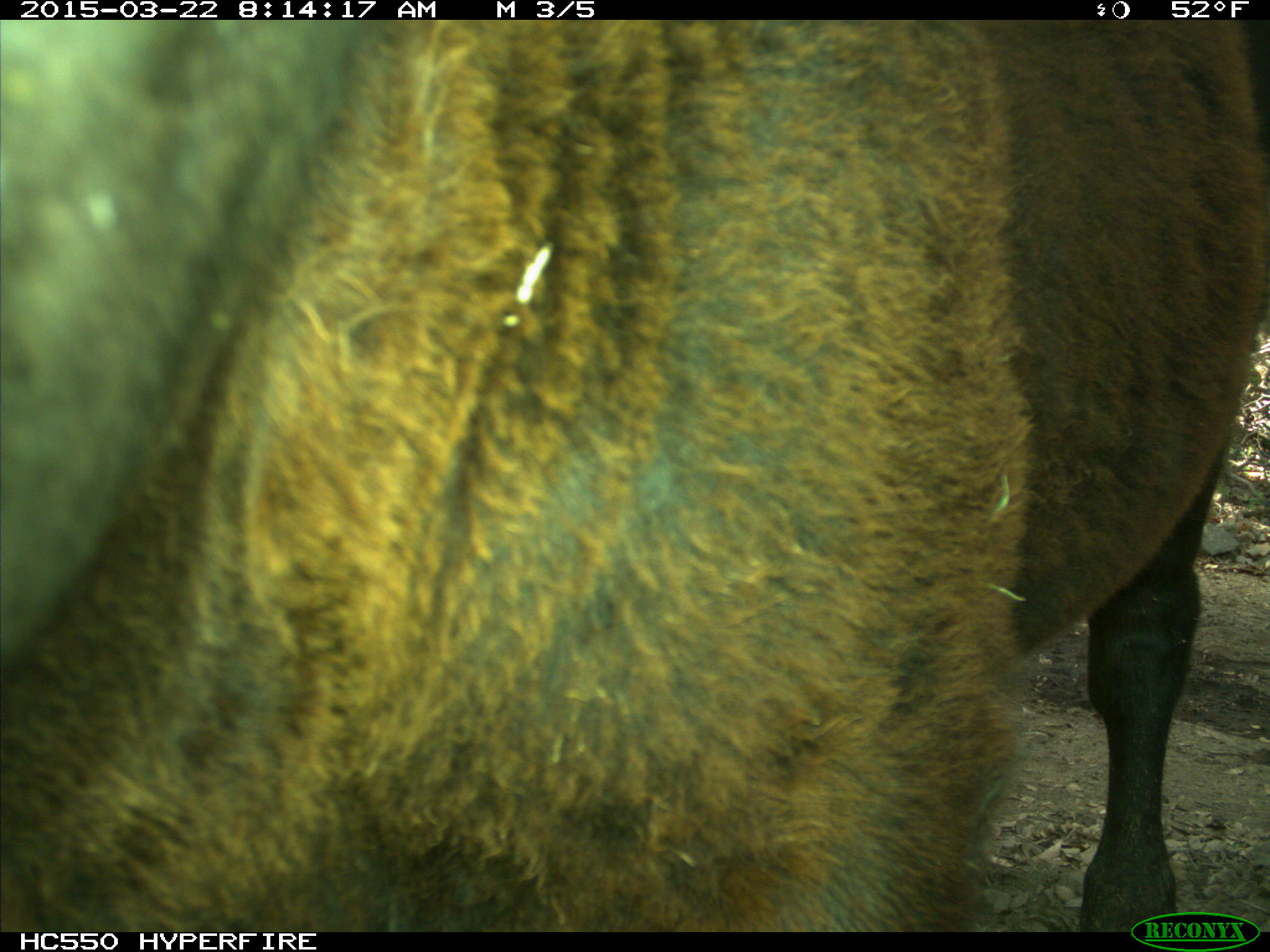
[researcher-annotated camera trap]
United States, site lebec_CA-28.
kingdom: Animalia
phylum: Chordata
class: Mammalia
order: Artiodactyla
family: Bovidae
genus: Bos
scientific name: Bos taurus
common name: domestic cow